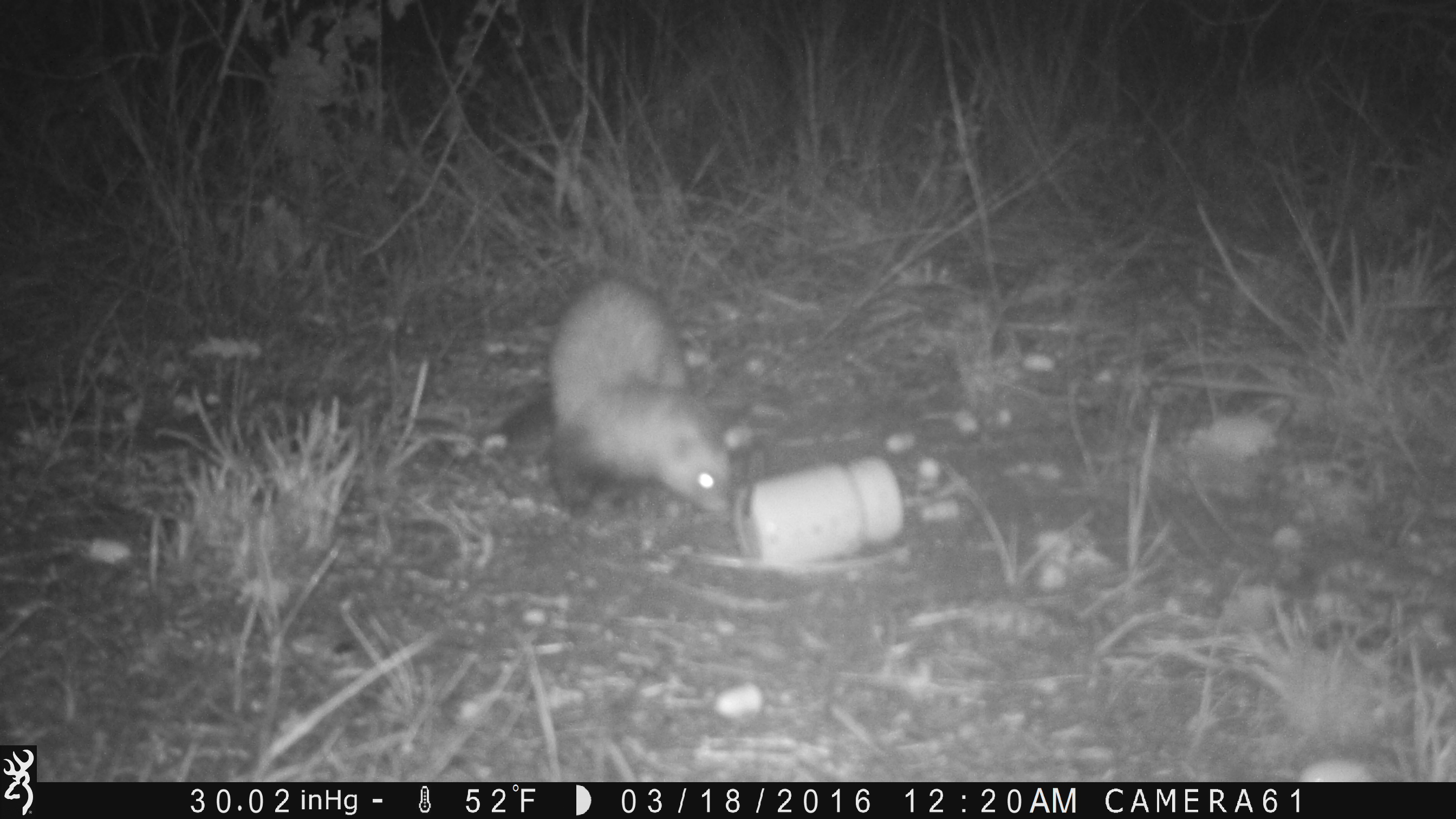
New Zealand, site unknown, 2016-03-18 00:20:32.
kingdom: Animalia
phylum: Chordata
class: Mammalia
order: Carnivora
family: Mustelidae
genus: Mustela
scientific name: Mustela furo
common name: ferret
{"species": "ferret (Mustela furo)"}